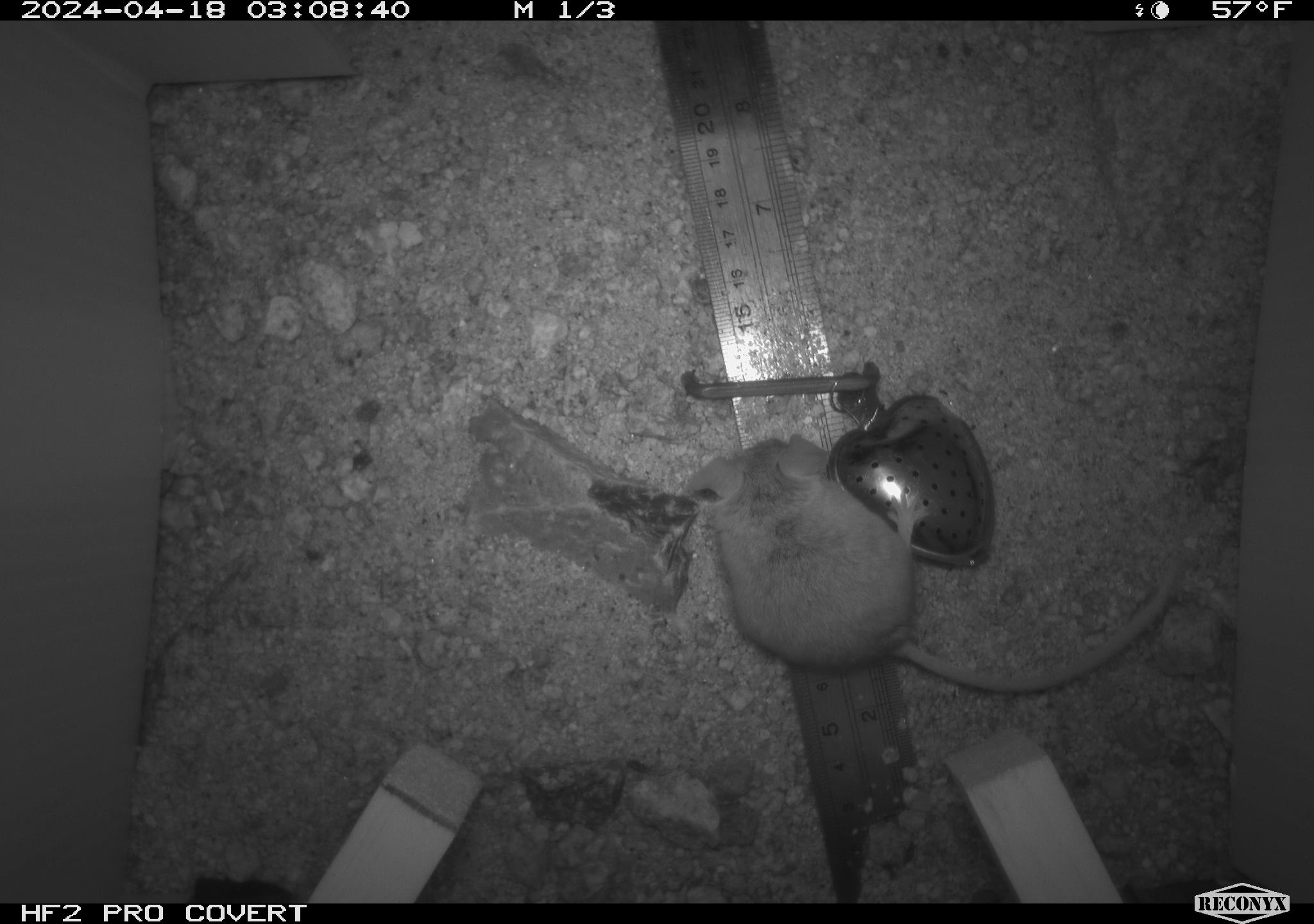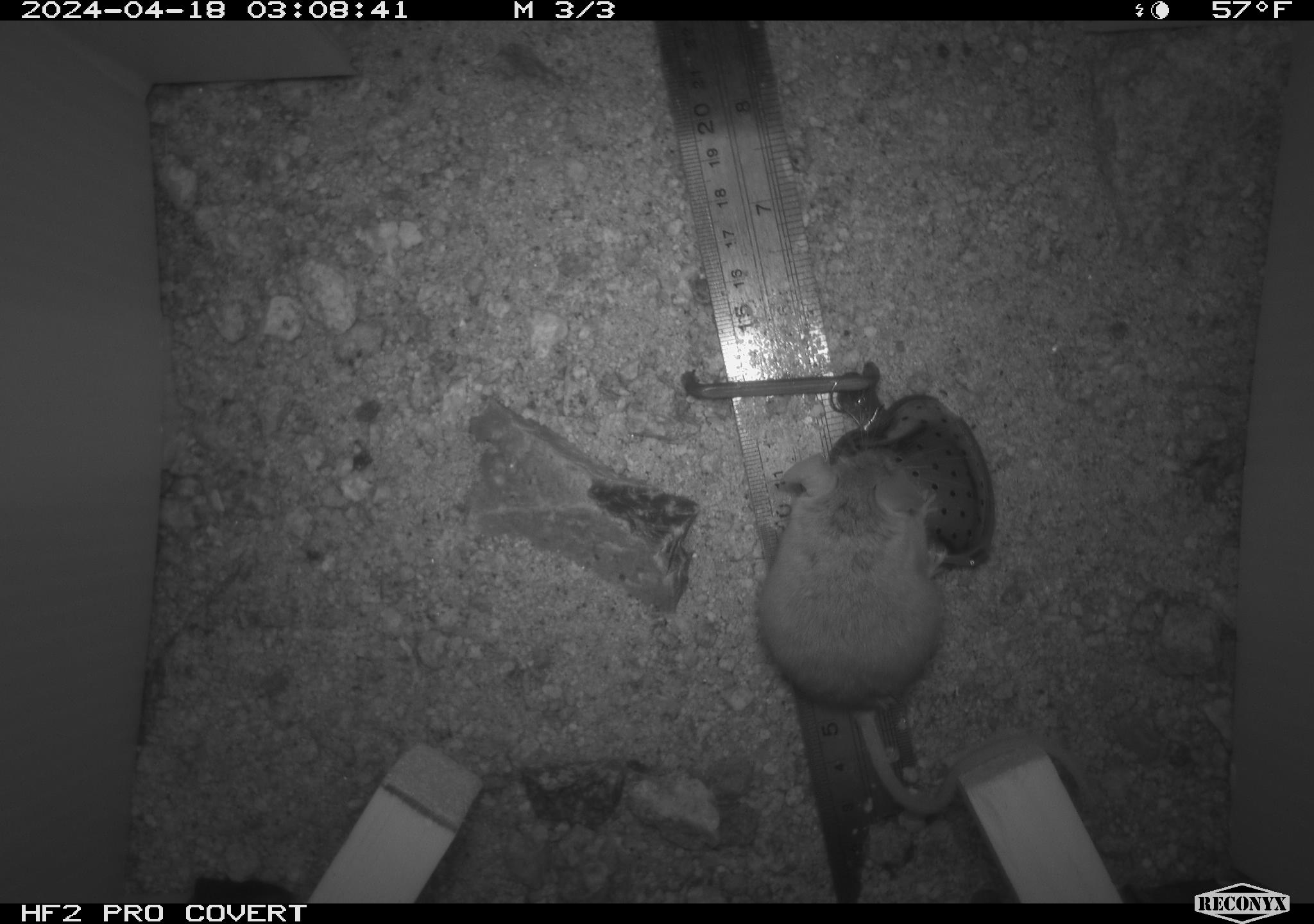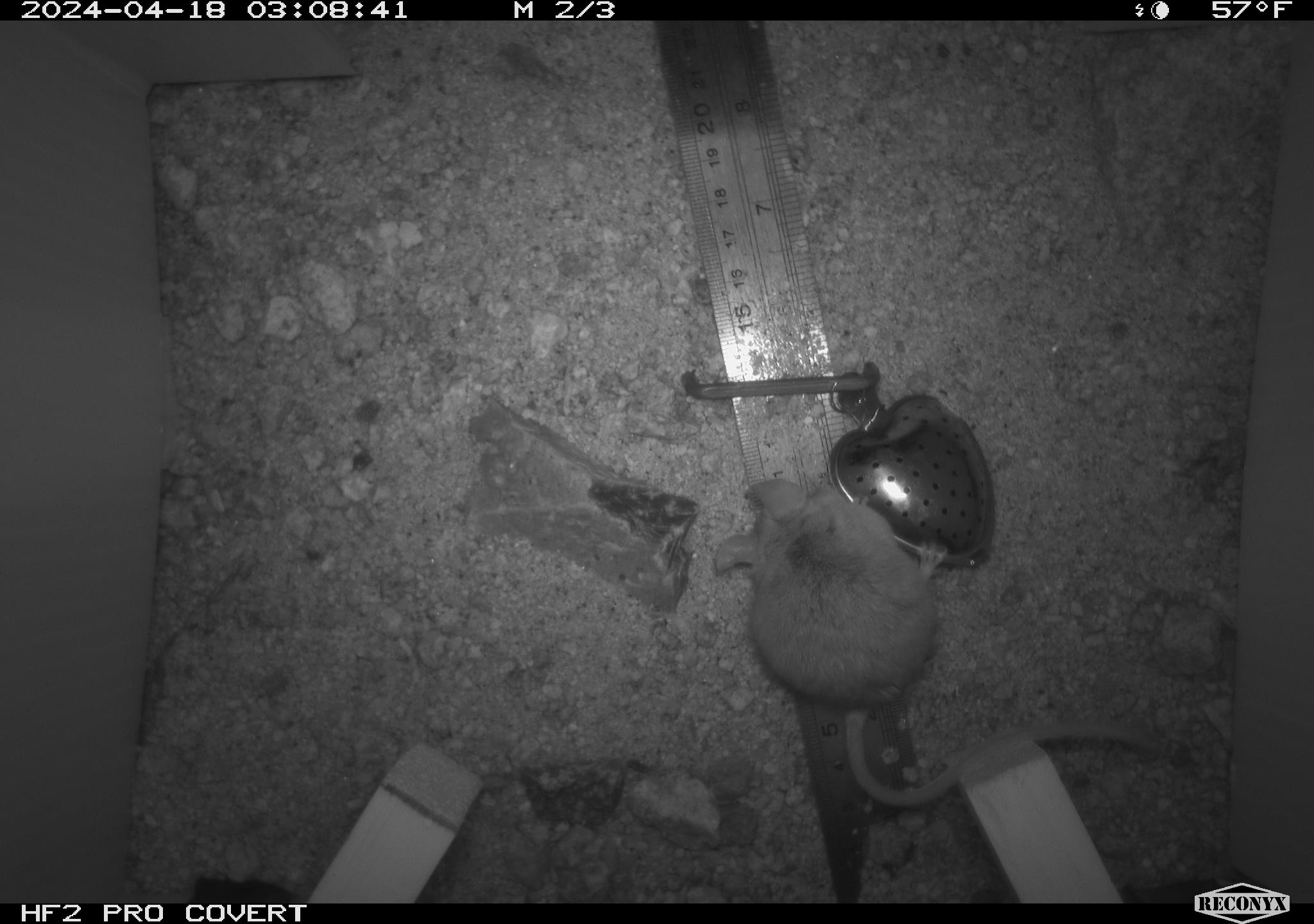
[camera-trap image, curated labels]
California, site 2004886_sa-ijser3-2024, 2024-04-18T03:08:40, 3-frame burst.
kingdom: Animalia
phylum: Chordata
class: Mammalia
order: Rodentia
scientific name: Rodentia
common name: mouse species